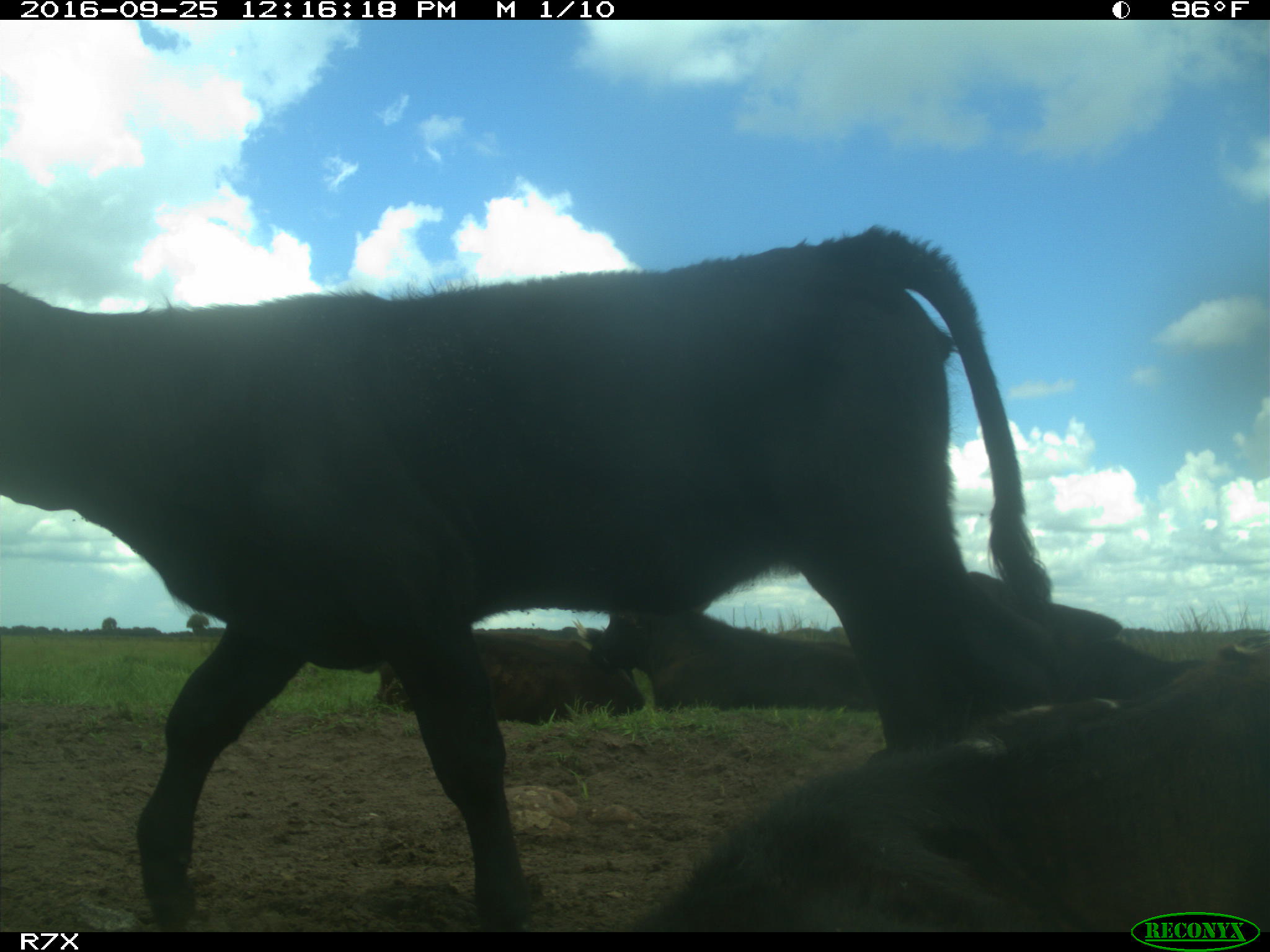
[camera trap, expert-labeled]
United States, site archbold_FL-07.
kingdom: Animalia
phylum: Chordata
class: Mammalia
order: Artiodactyla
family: Bovidae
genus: Bos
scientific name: Bos taurus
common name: domestic cow